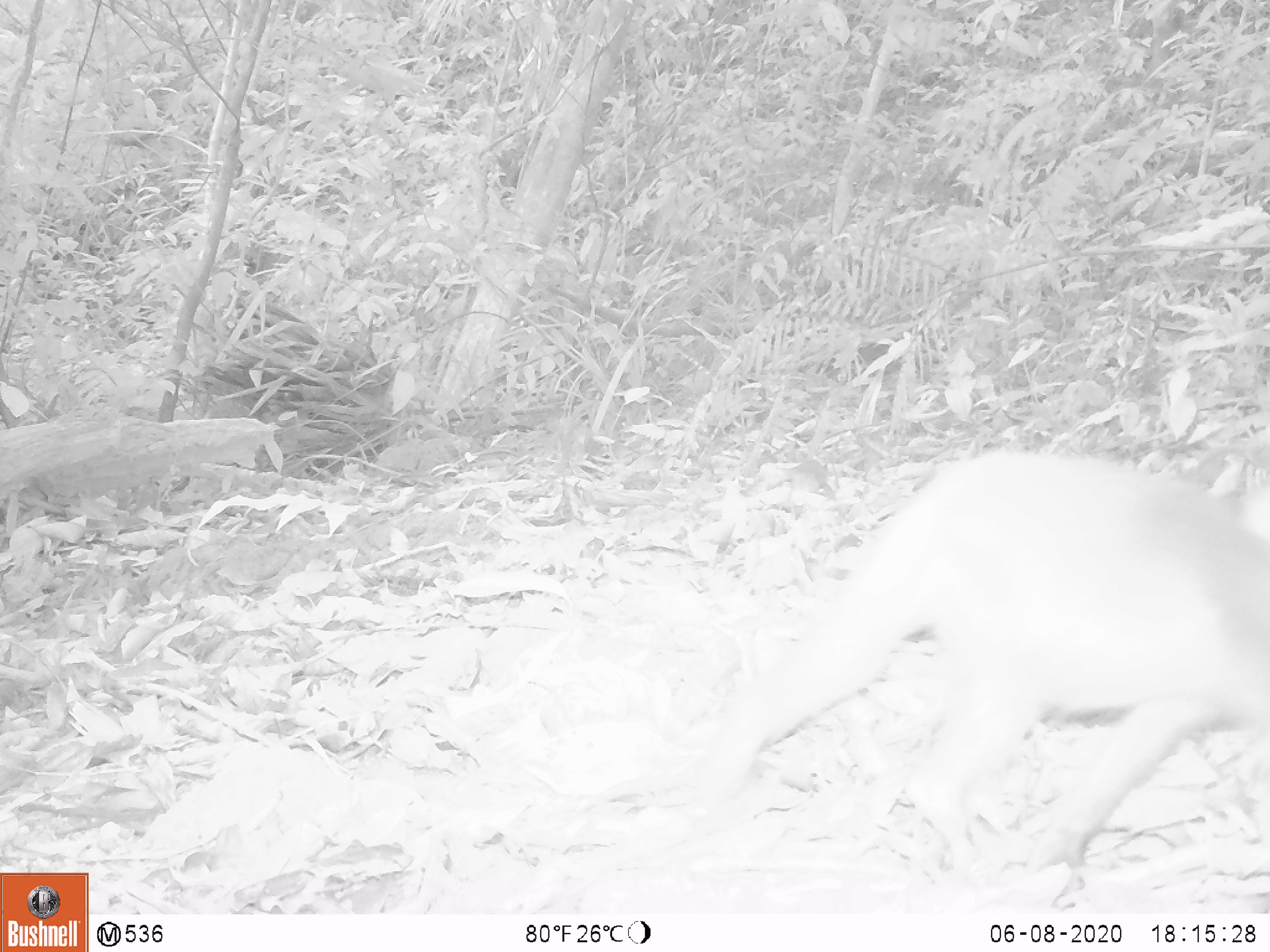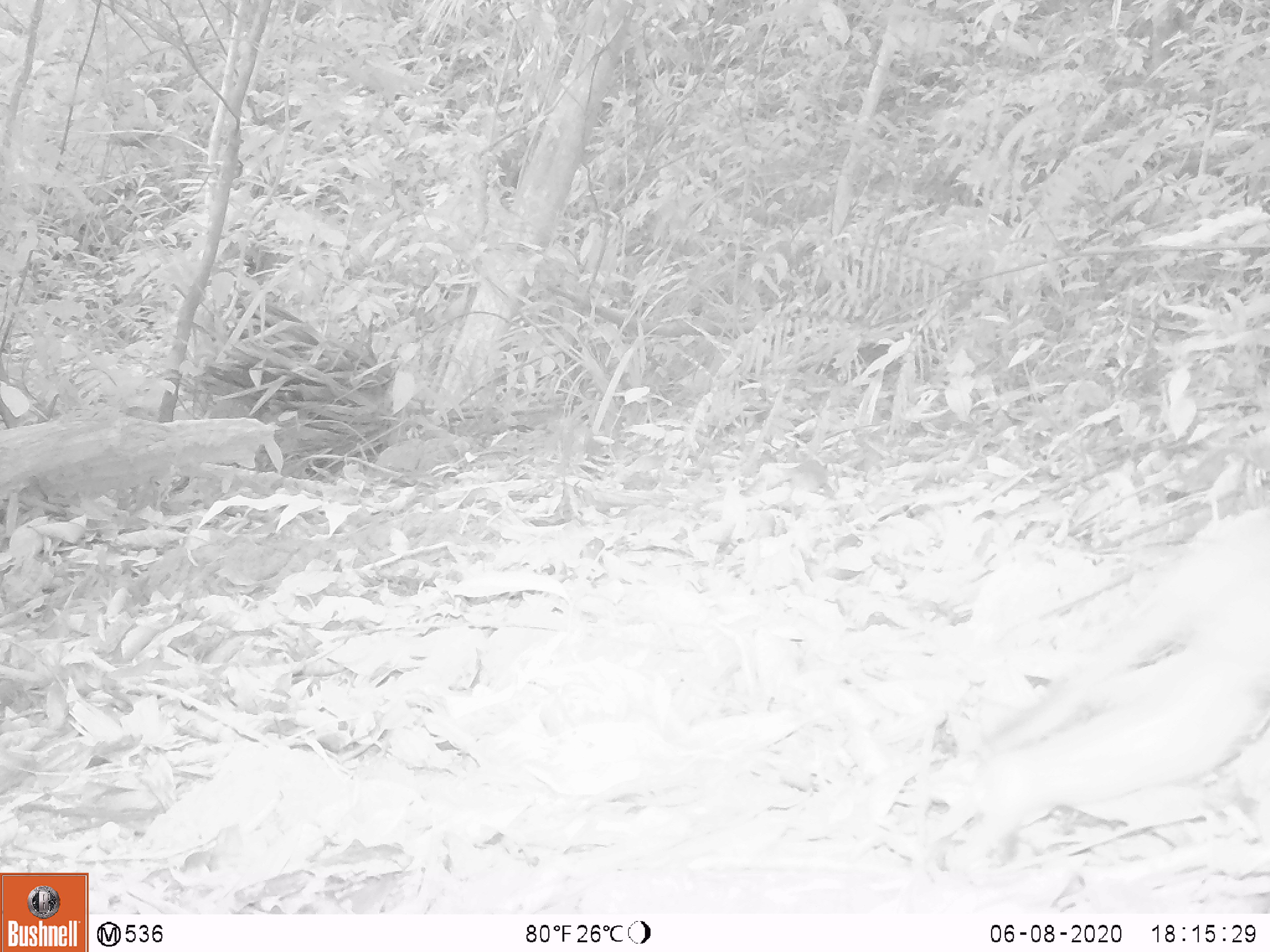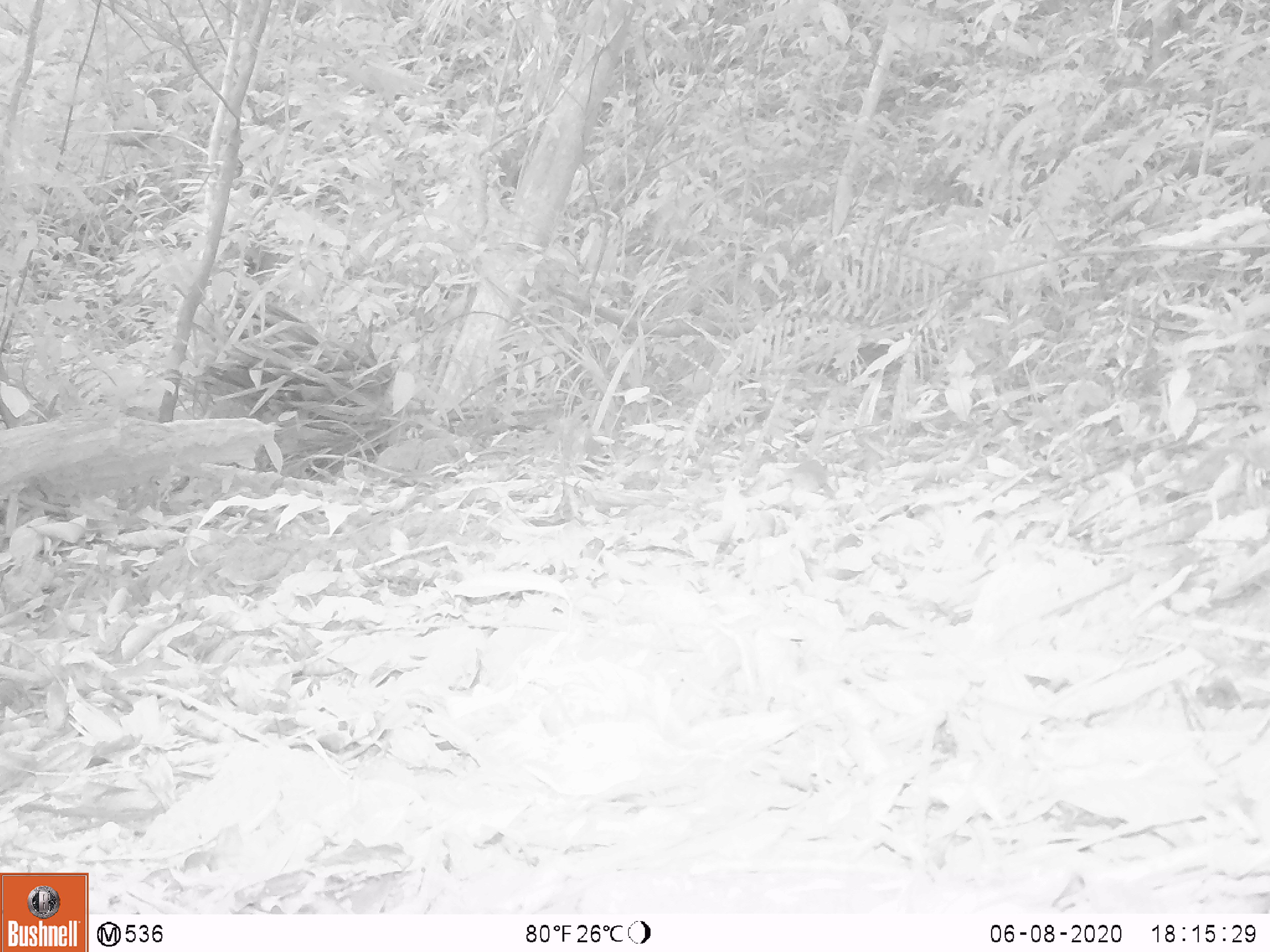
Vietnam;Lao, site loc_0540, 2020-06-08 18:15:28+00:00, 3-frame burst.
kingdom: Animalia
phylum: Chordata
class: Mammalia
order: Primates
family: Cercopithecidae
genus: Macaca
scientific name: Macaca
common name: macaques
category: assam or rhesus macaque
Assam or rhesus macaque (macaques) (Macaca). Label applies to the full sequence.